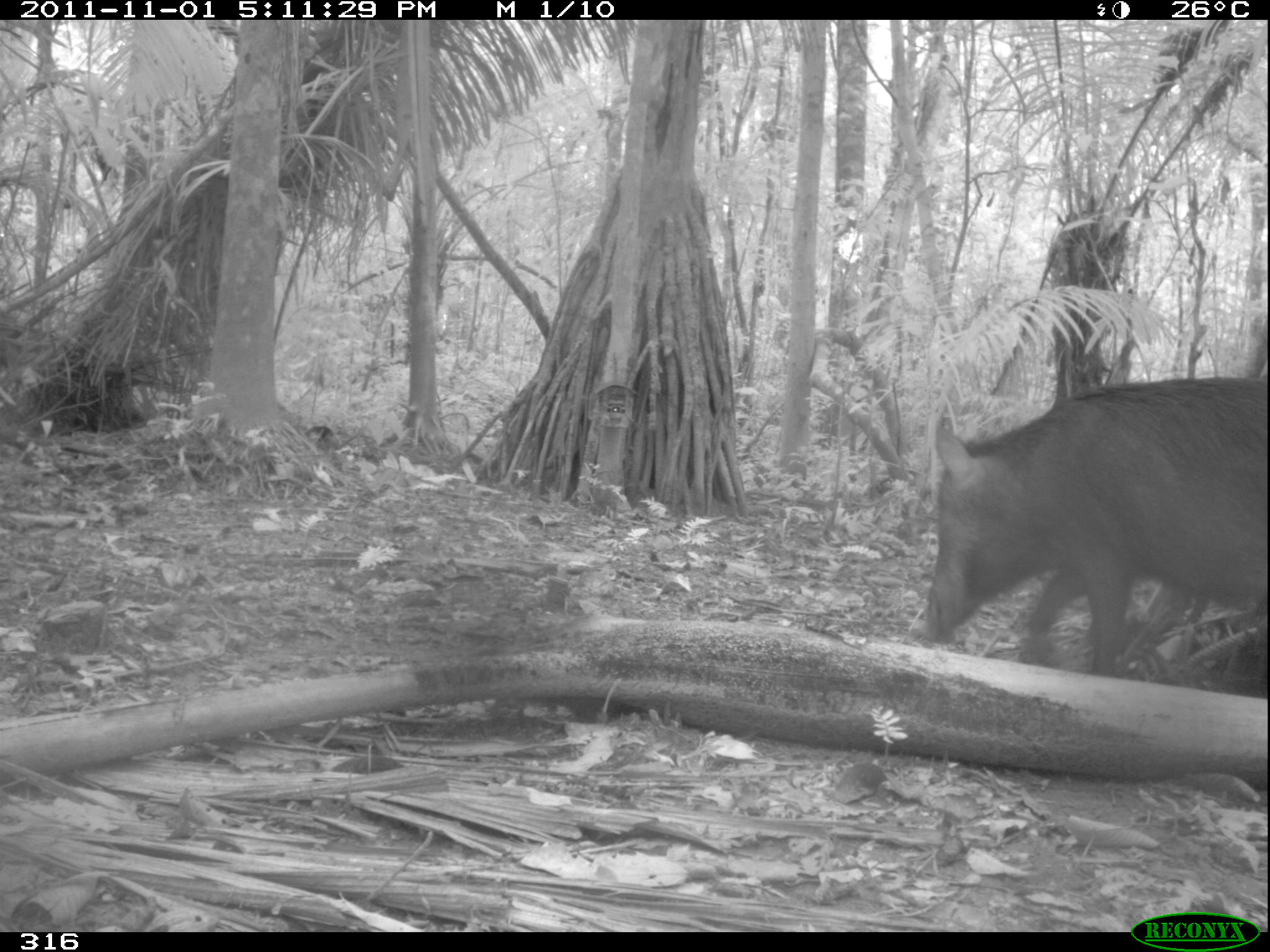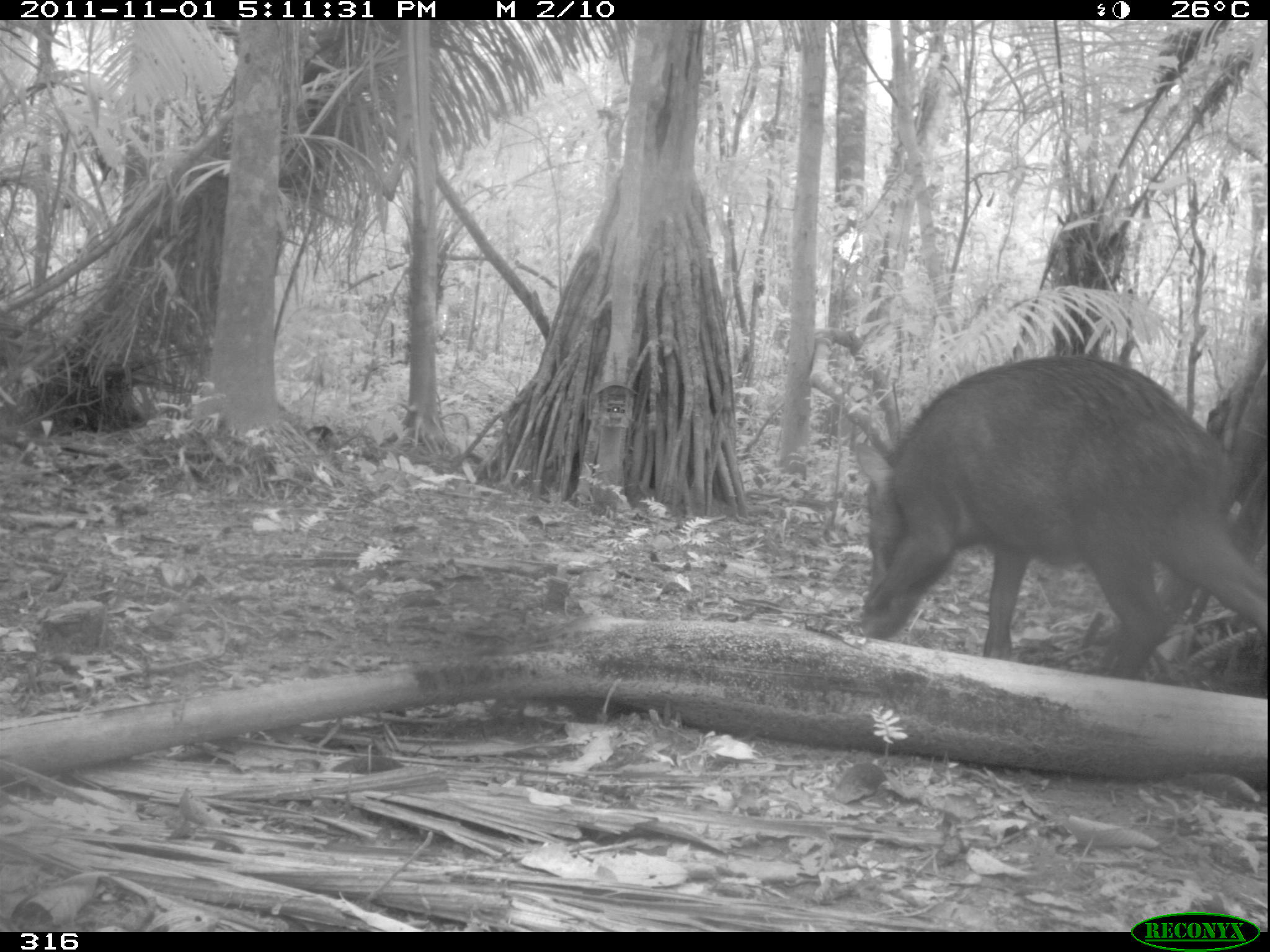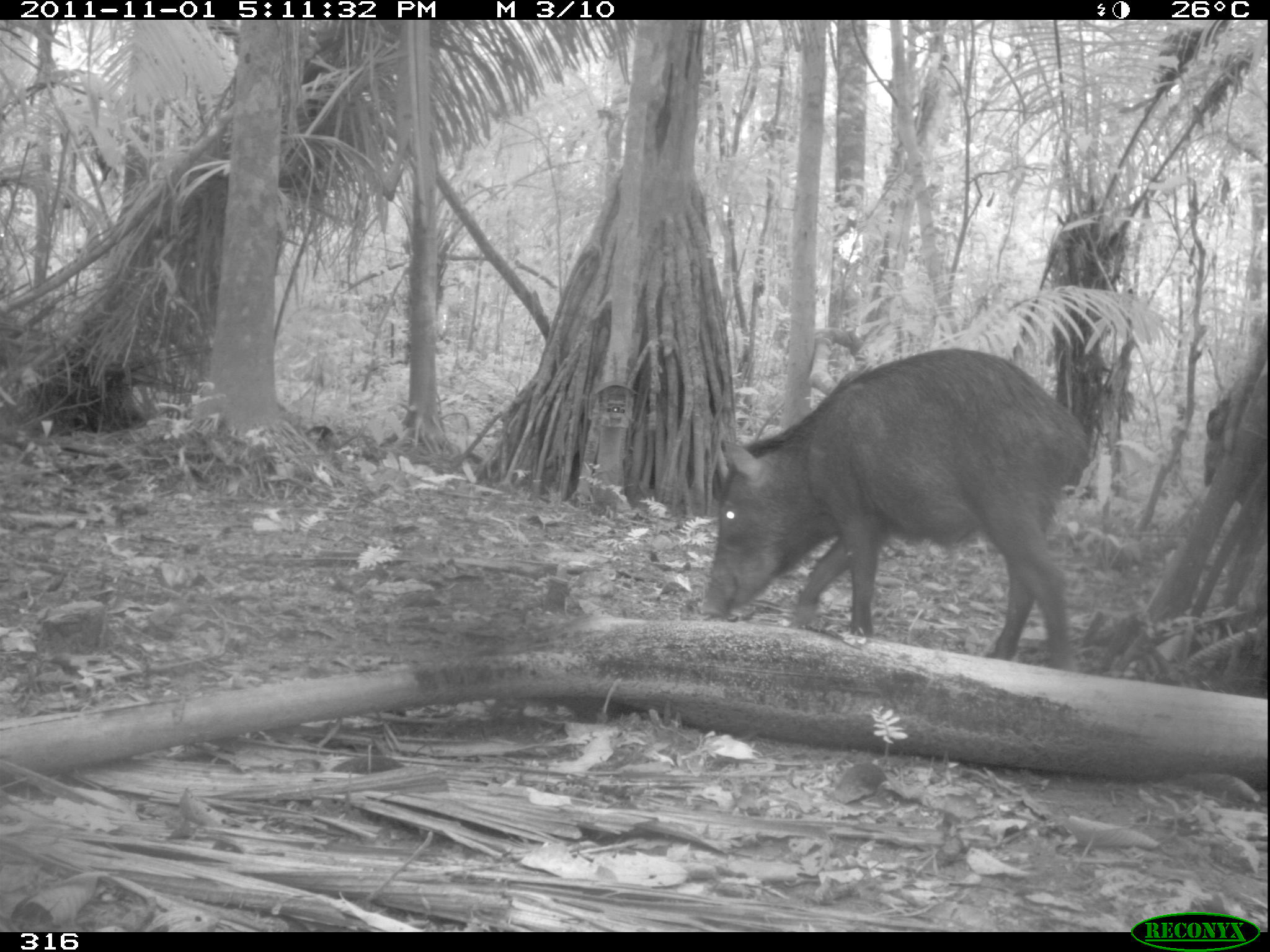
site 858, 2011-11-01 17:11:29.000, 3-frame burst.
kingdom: Animalia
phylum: Chordata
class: Mammalia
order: Artiodactyla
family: Tayassuidae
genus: Tayassu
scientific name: Tayassu pecari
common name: white-lipped peccary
Tayassu pecari (white-lipped peccary).